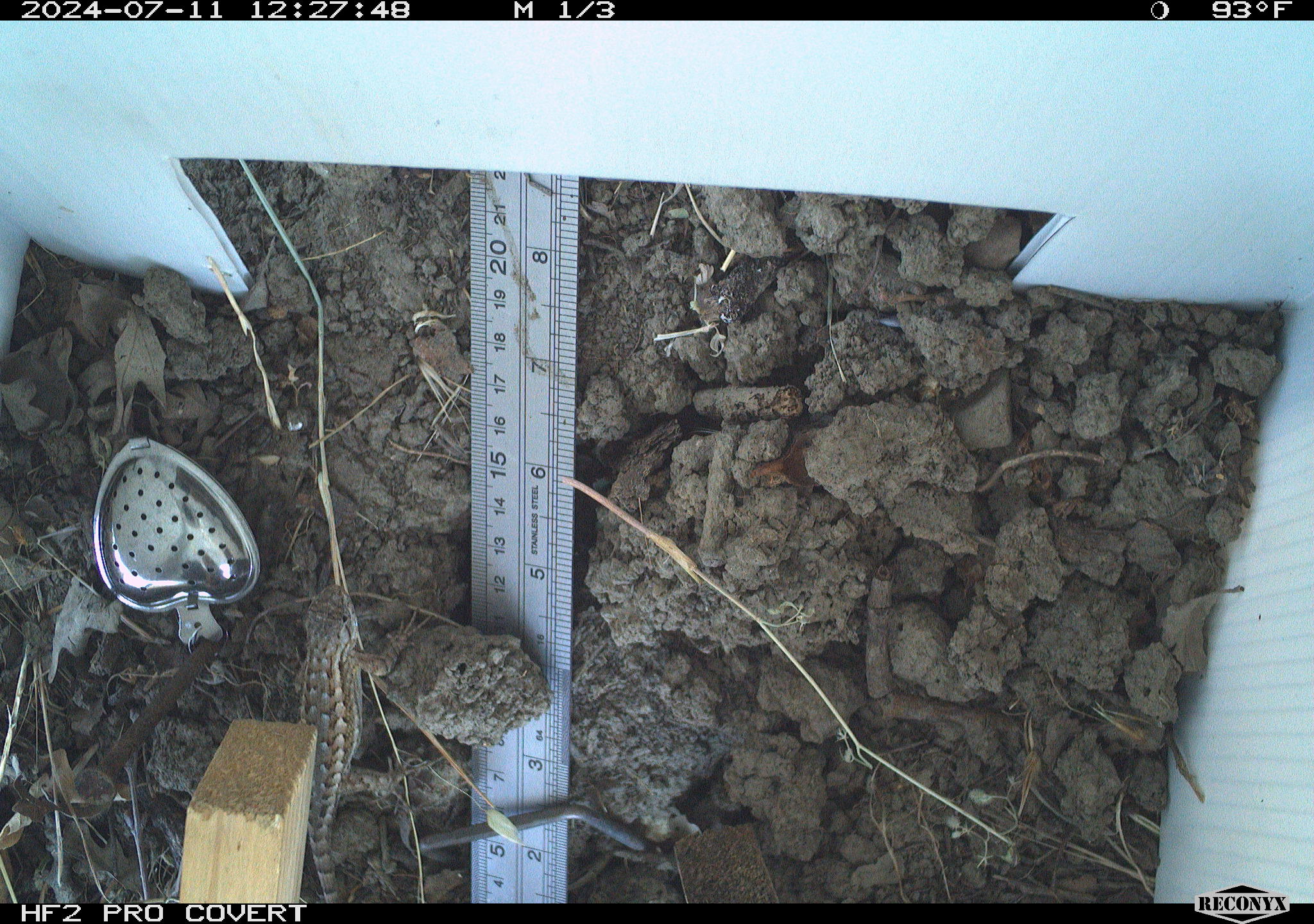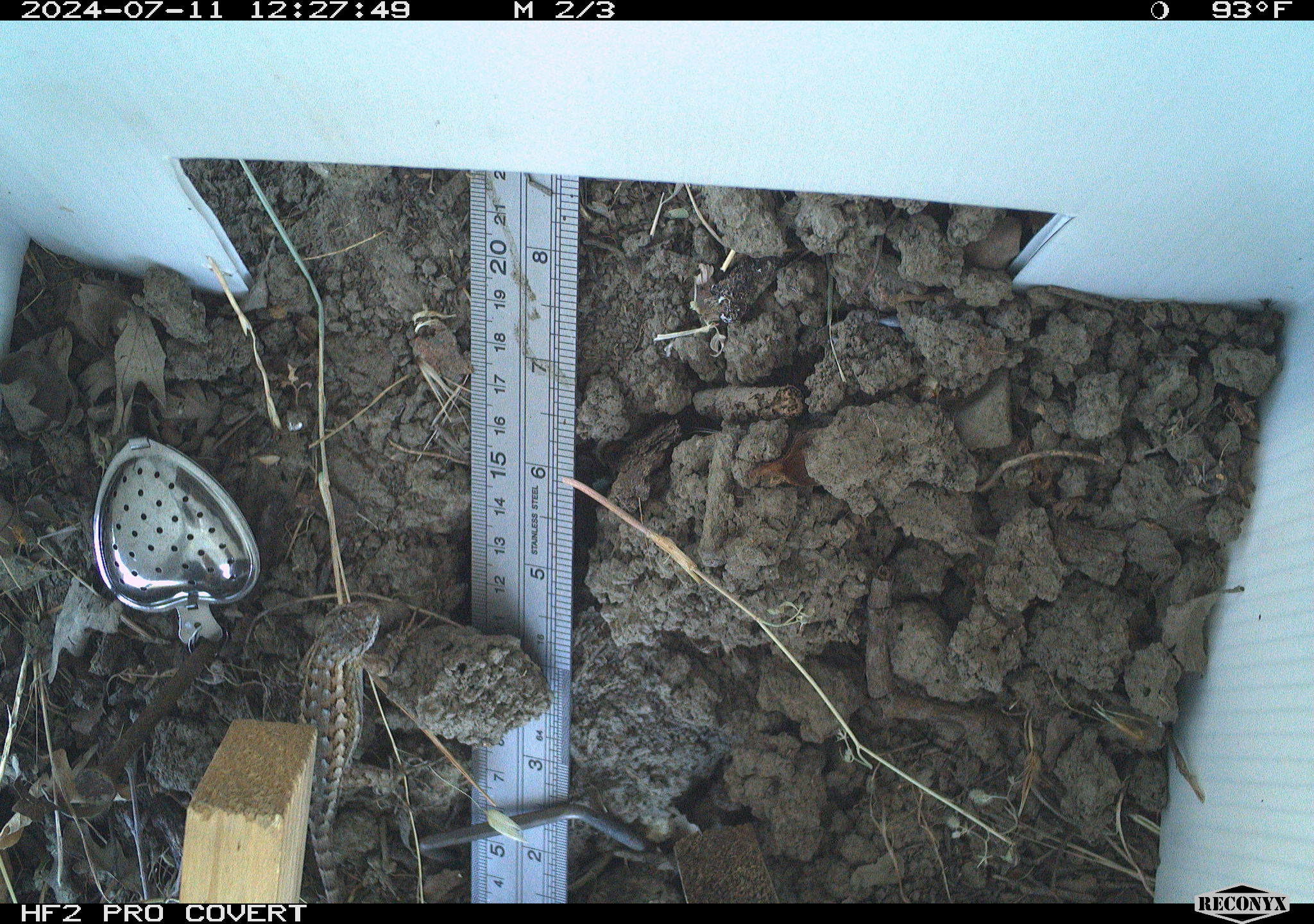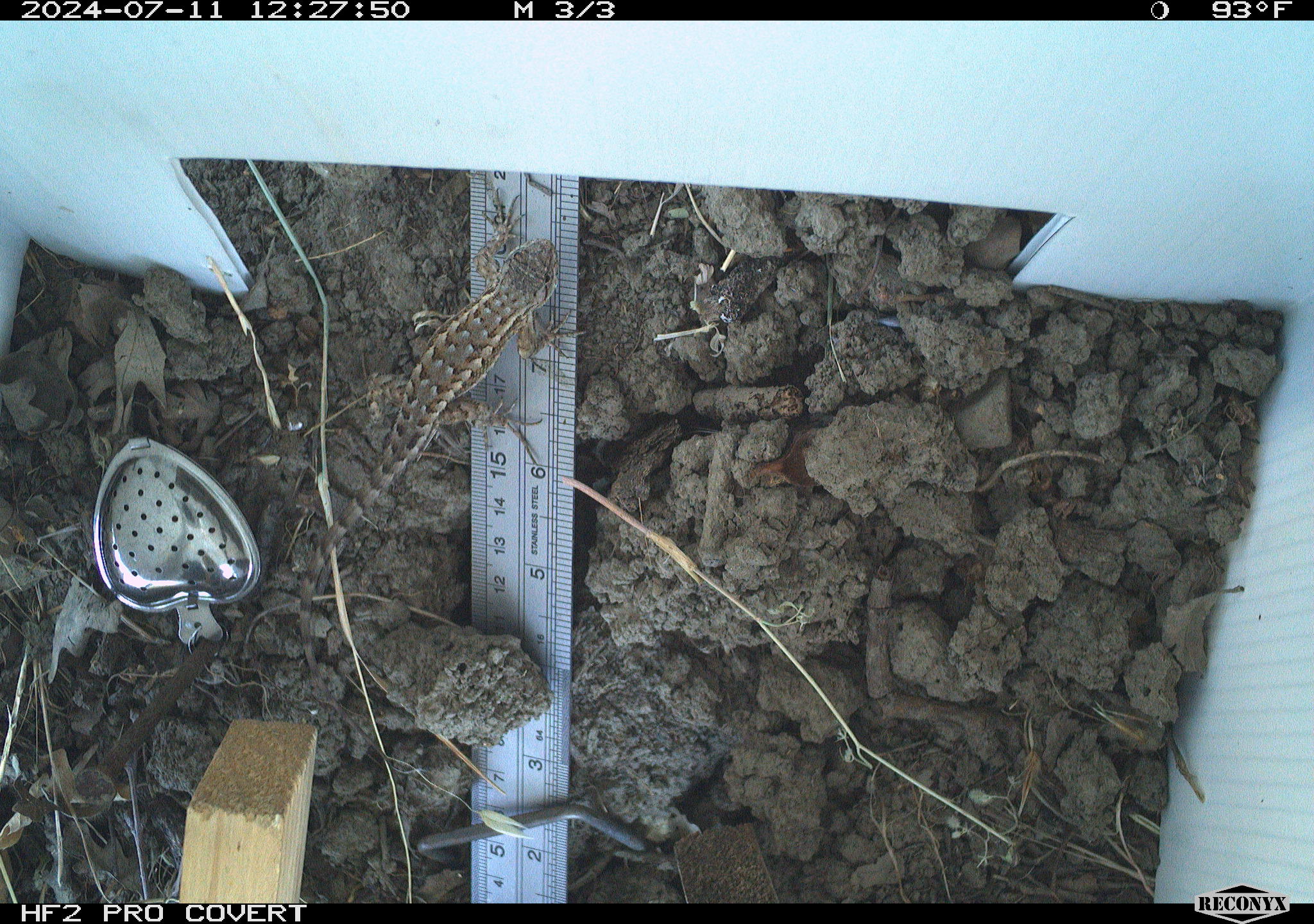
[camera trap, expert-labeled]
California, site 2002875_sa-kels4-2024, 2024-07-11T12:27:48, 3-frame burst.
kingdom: Animalia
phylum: Chordata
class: Reptilia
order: Squamata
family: Phrynosomatidae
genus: Sceloporus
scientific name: Sceloporus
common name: spiny lizards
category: sceloporus species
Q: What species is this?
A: Sceloporus species (spiny lizards) (Sceloporus).